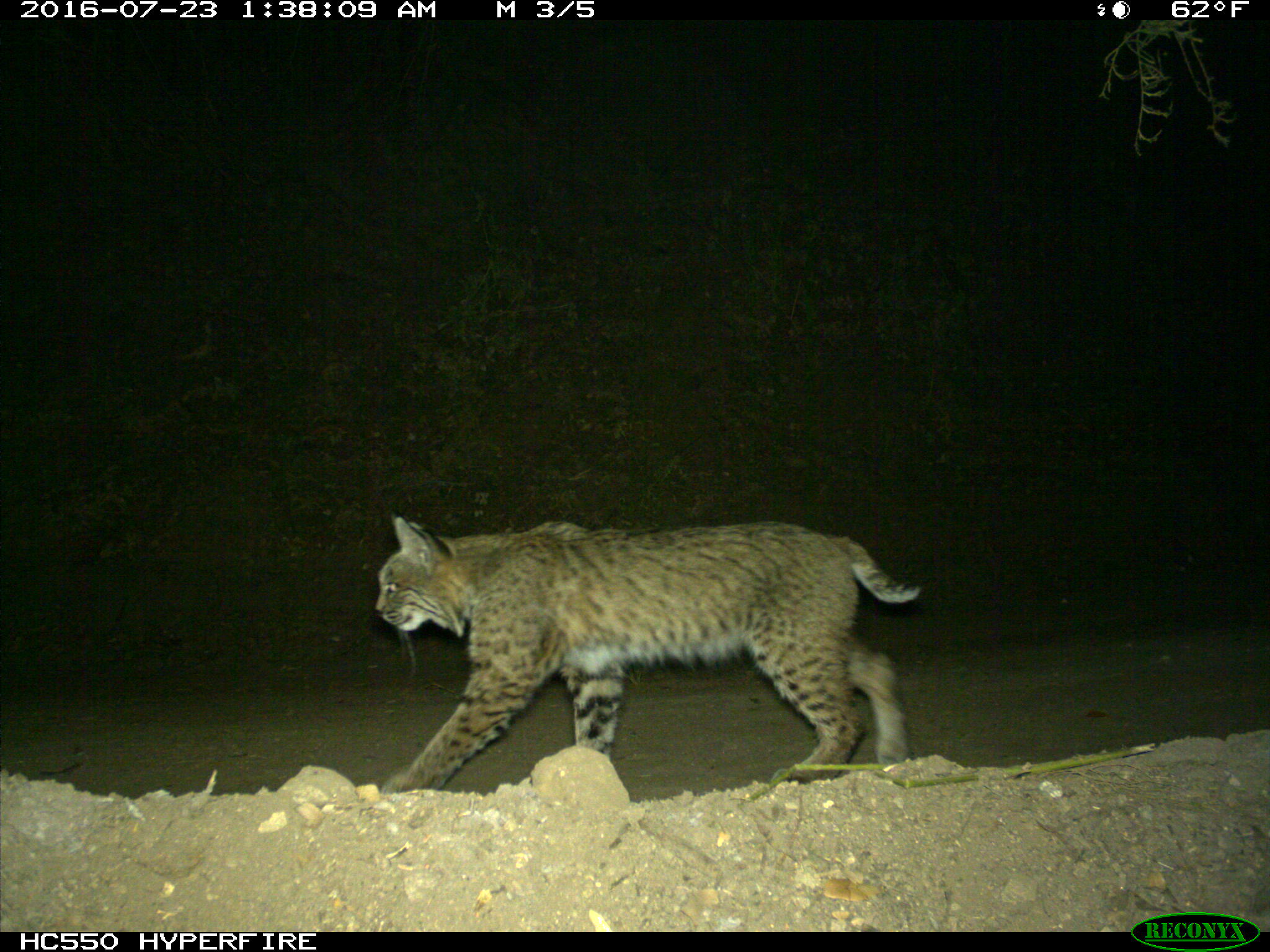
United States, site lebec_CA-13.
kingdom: Animalia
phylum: Chordata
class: Mammalia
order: Carnivora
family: Felidae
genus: Lynx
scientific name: Lynx rufus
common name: bobcat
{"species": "Lynx rufus (bobcat)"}